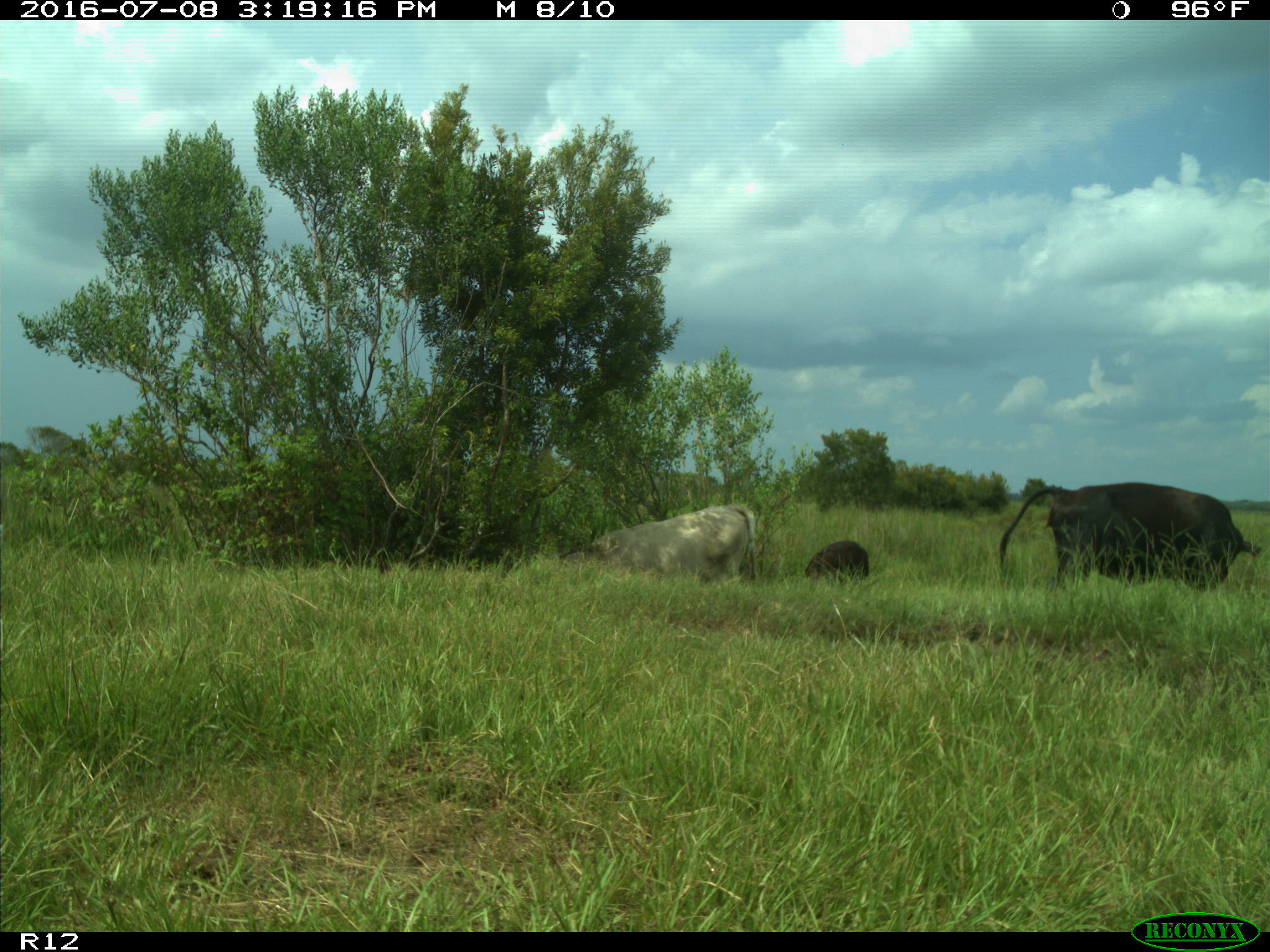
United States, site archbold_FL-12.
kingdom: Animalia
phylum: Chordata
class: Mammalia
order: Artiodactyla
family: Bovidae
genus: Bos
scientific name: Bos taurus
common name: domestic cow